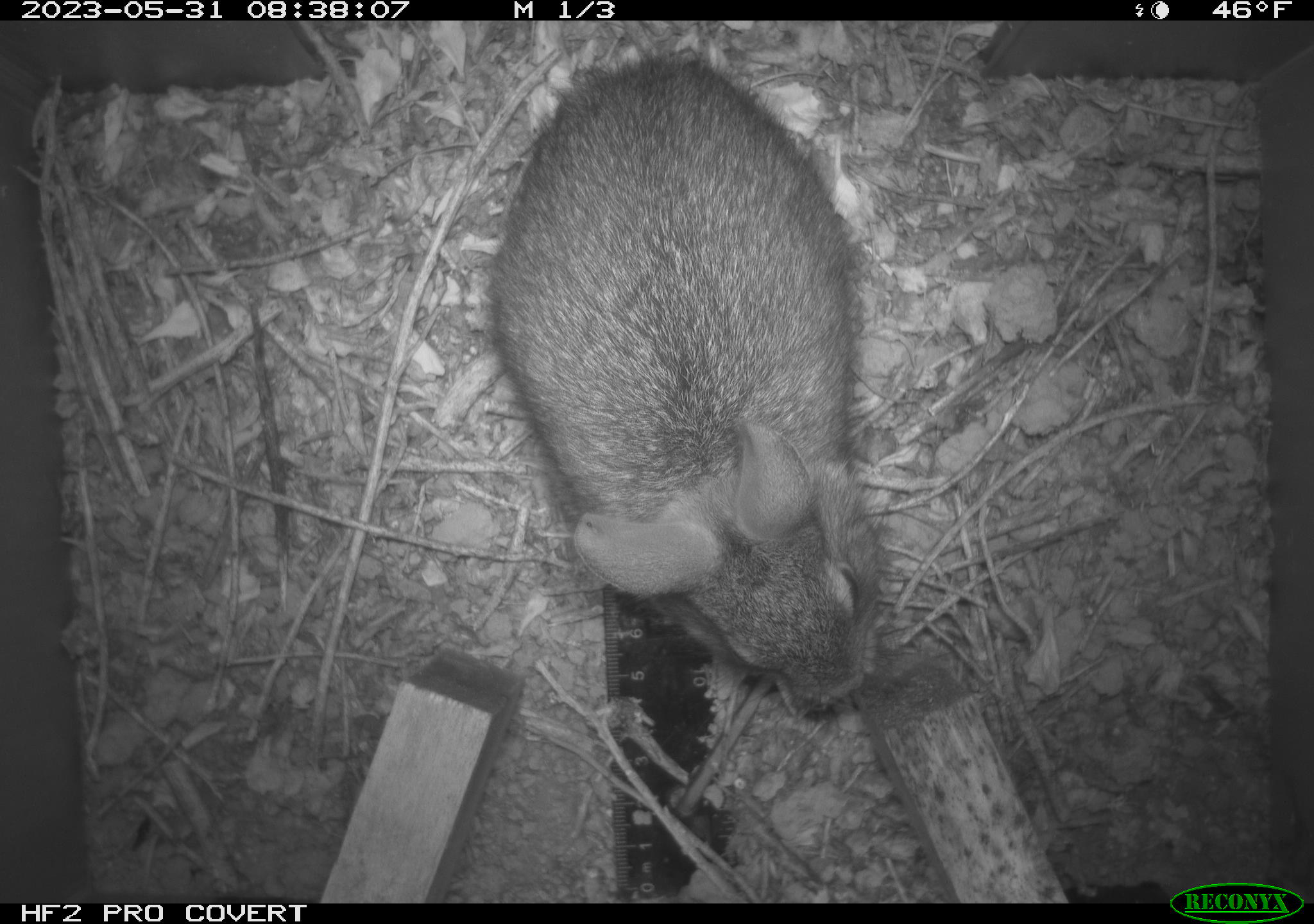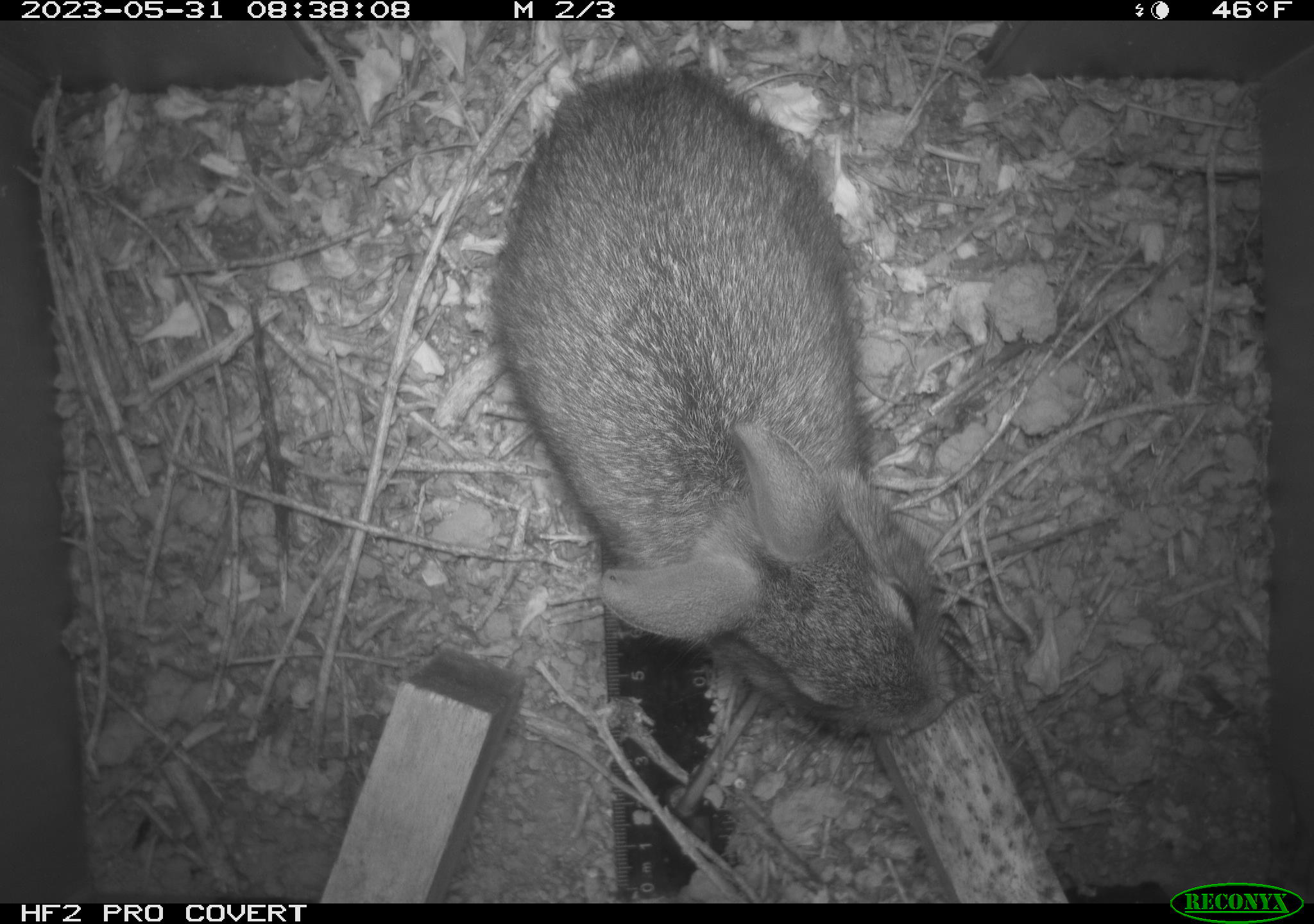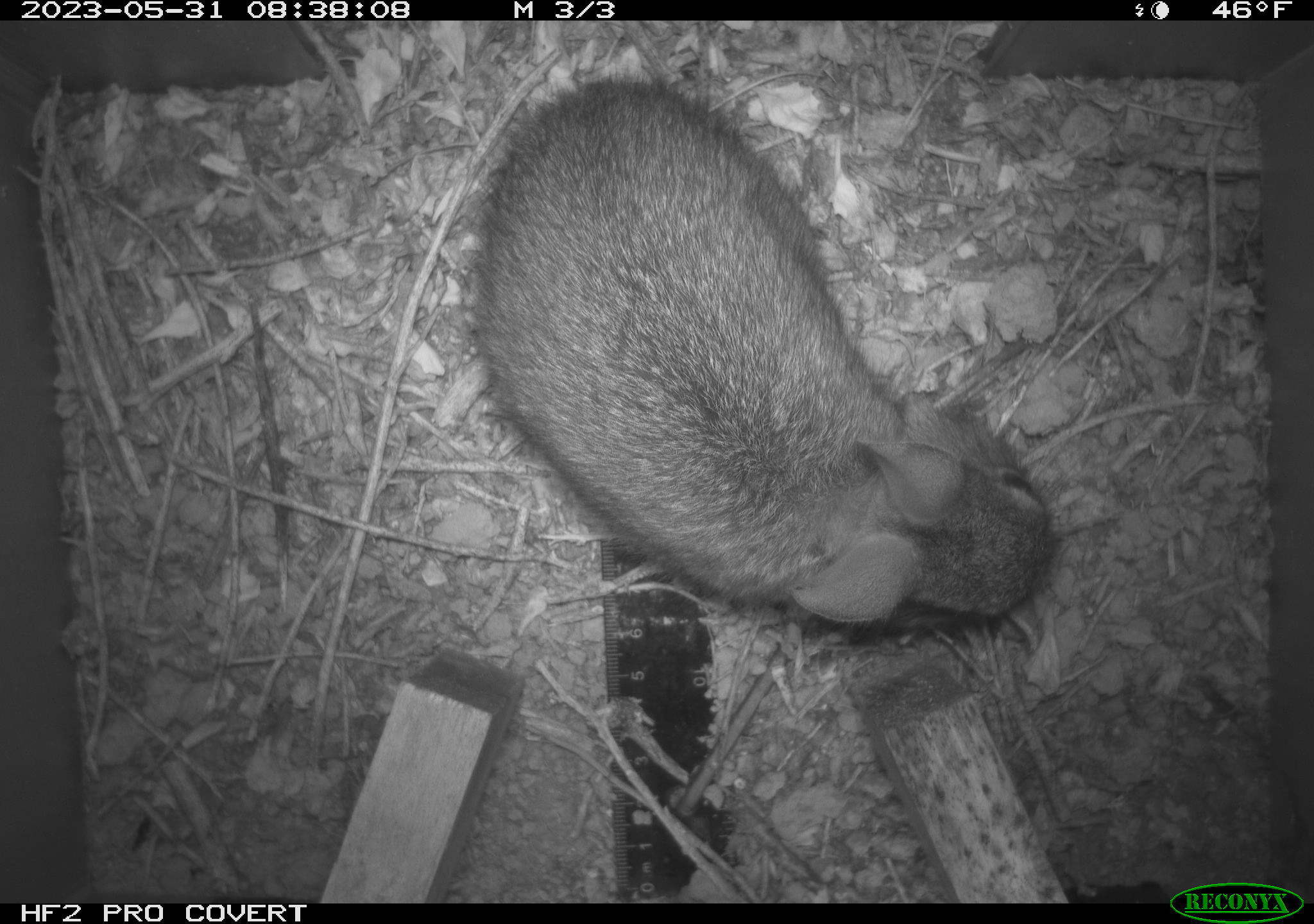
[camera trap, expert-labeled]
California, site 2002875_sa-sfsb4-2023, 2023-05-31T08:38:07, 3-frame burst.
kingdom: Animalia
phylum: Chordata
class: Mammalia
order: Lagomorpha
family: Leporidae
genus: Sylvilagus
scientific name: Sylvilagus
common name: cottontail rabbits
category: sylvilagus species